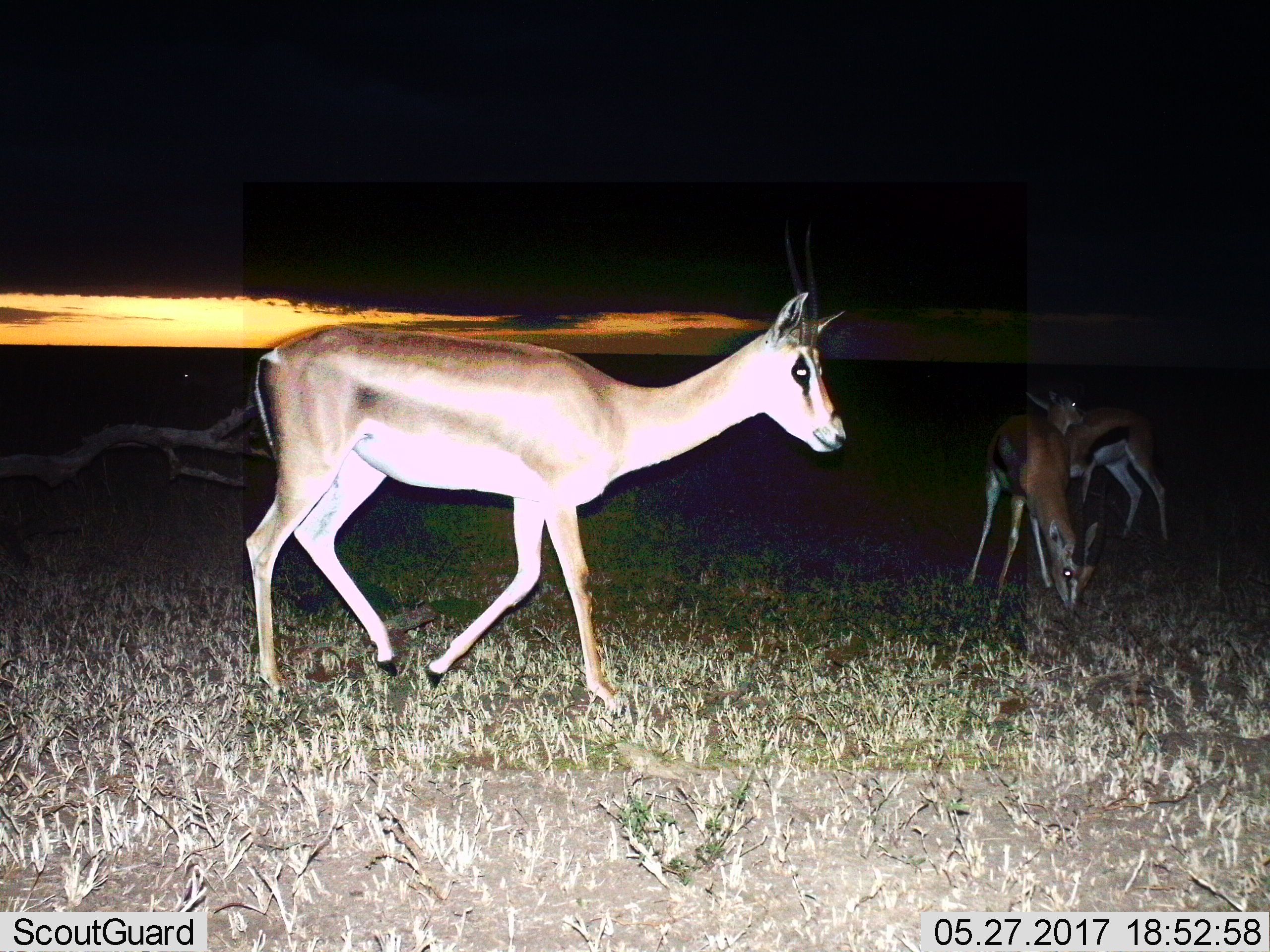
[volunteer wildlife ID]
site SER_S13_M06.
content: unidentified animal